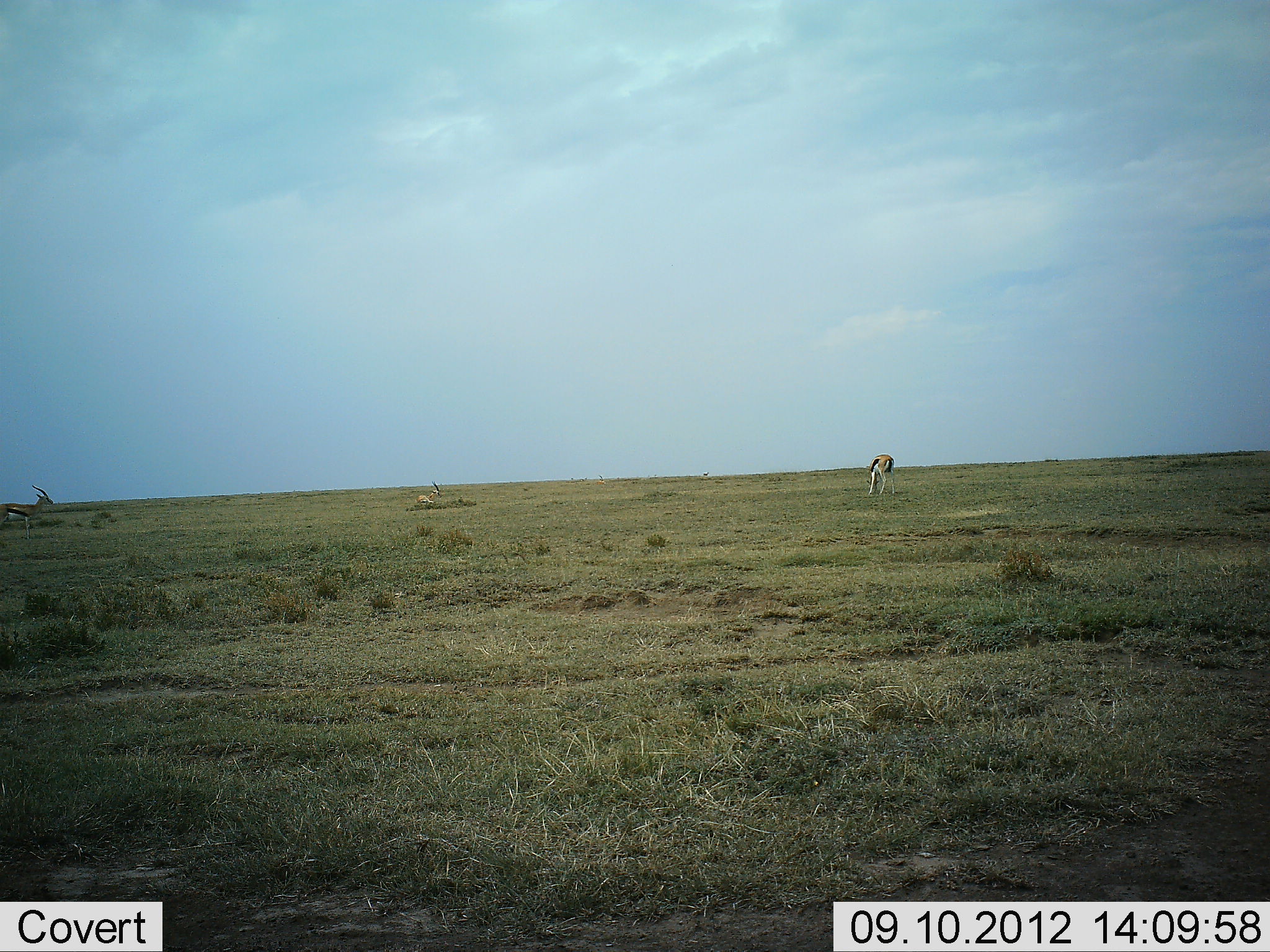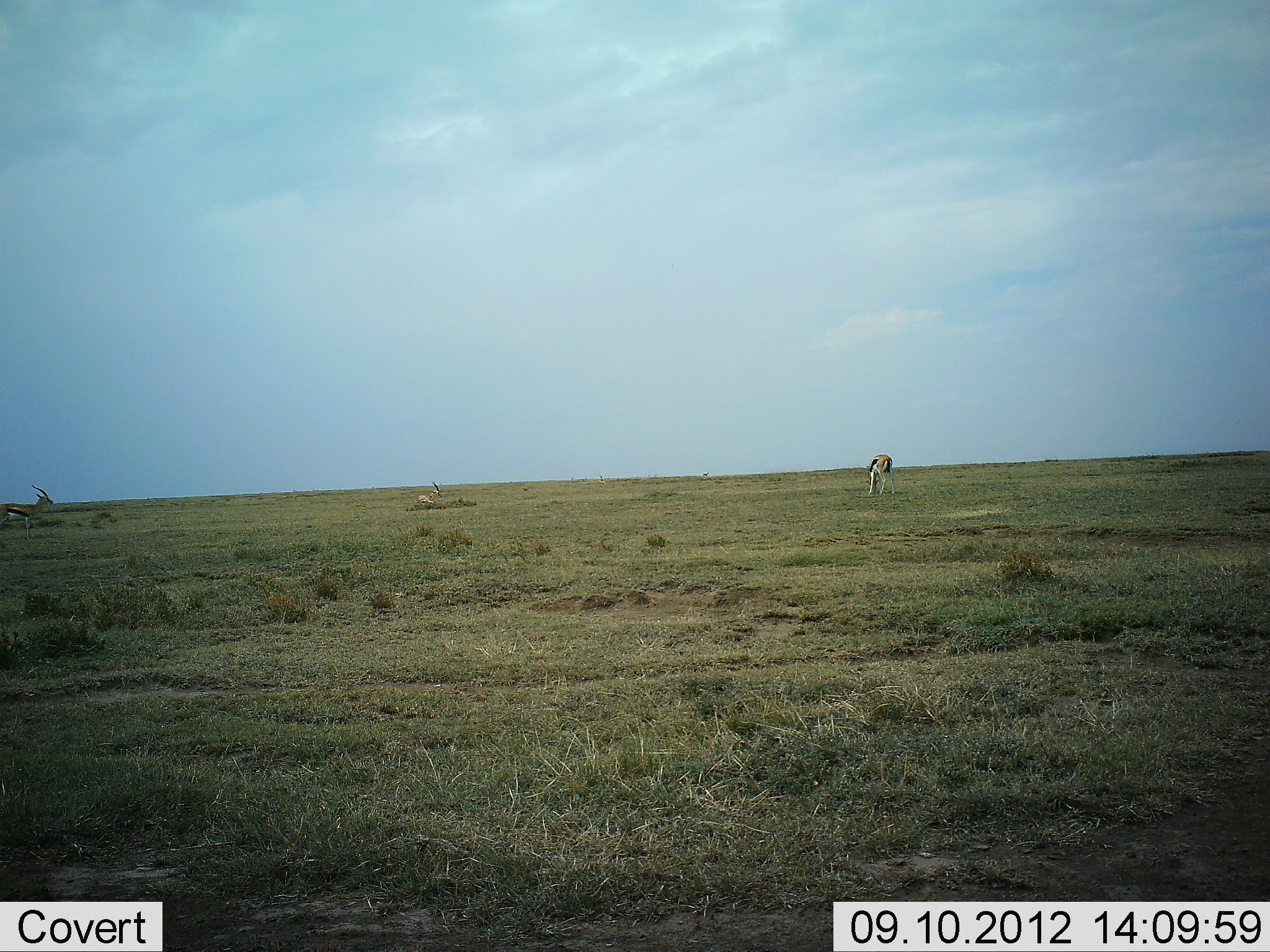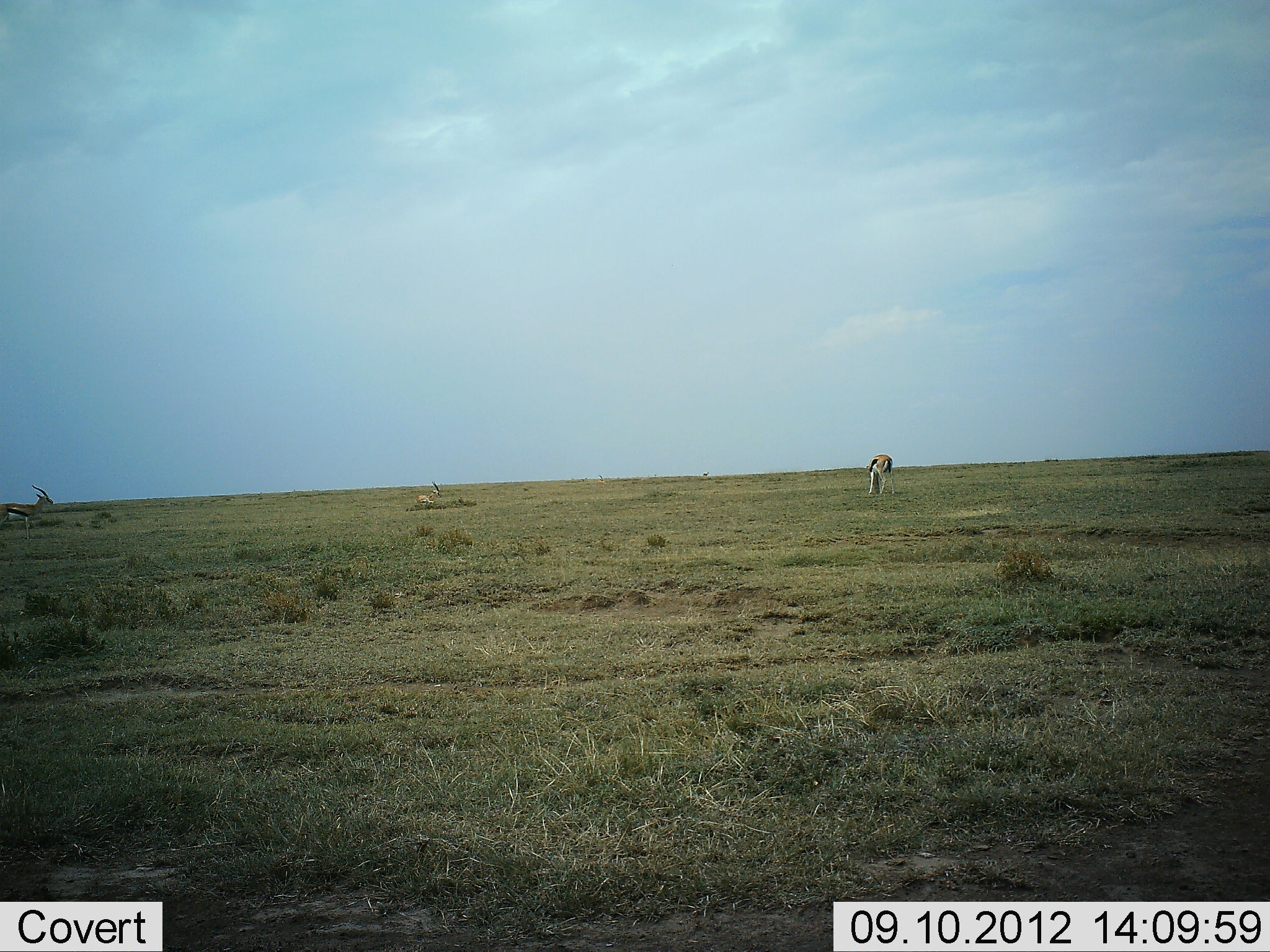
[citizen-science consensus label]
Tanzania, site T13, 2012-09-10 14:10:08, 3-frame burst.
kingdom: Animalia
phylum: Chordata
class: Mammalia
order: Artiodactyla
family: Bovidae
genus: Eudorcas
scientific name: Eudorcas thomsonii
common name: thomson's gazelle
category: gazellethomsons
Gazellethomsons (thomson's gazelle) (Eudorcas thomsonii), count 3. Behavior (volunteer vote fractions): standing 100%, resting 50%, moving 20%, interacting 0%. Young present (vote fraction): 10%. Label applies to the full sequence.